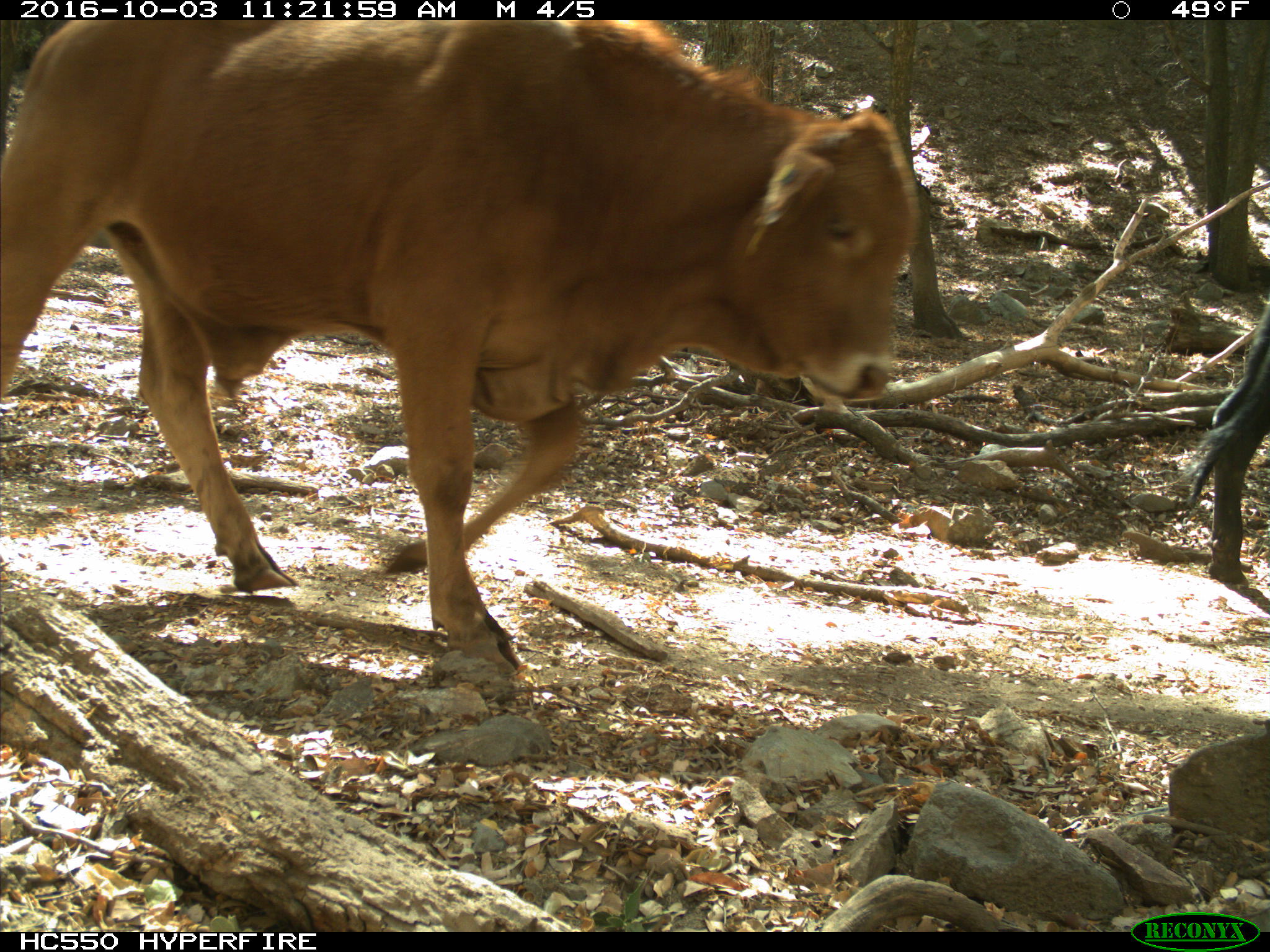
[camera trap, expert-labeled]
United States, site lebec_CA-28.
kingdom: Animalia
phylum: Chordata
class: Mammalia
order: Artiodactyla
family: Bovidae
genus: Bos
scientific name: Bos taurus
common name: domestic cow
Bos taurus (domestic cow).